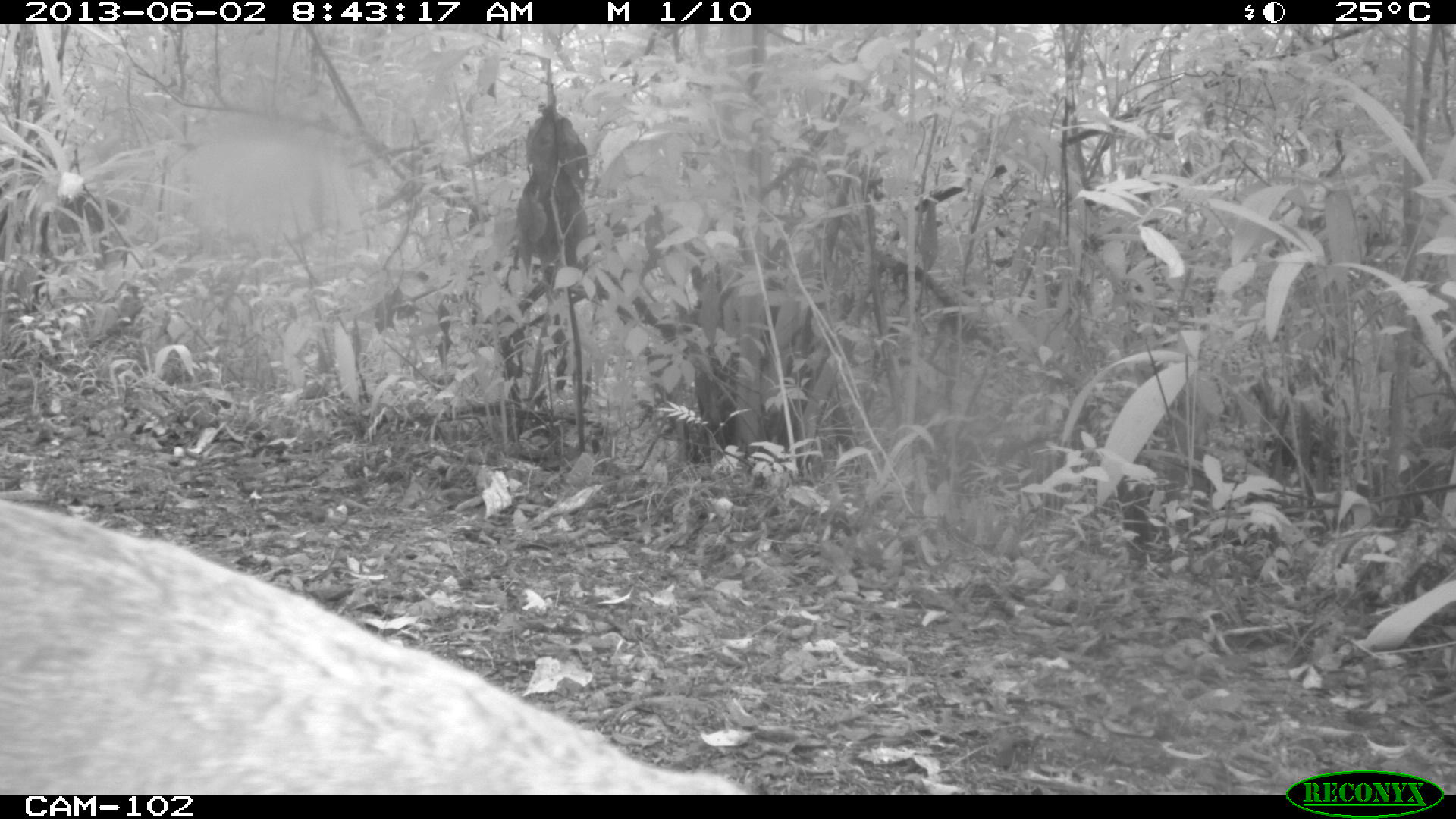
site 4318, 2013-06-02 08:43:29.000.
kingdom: Animalia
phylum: Chordata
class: Mammalia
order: Artiodactyla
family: Cervidae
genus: Mazama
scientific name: Mazama temama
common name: central american red brocket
Mazama temama (central american red brocket), count 2.